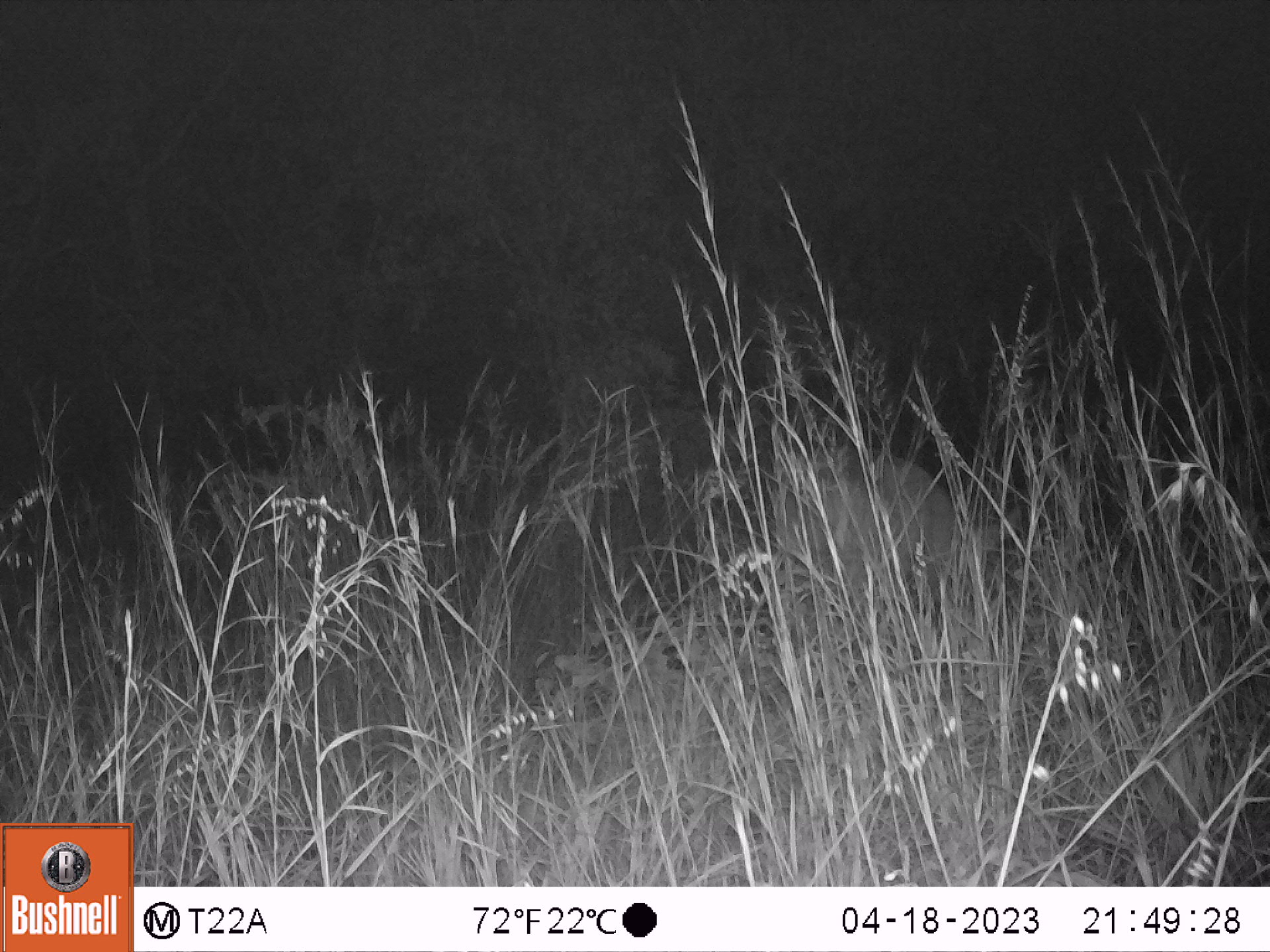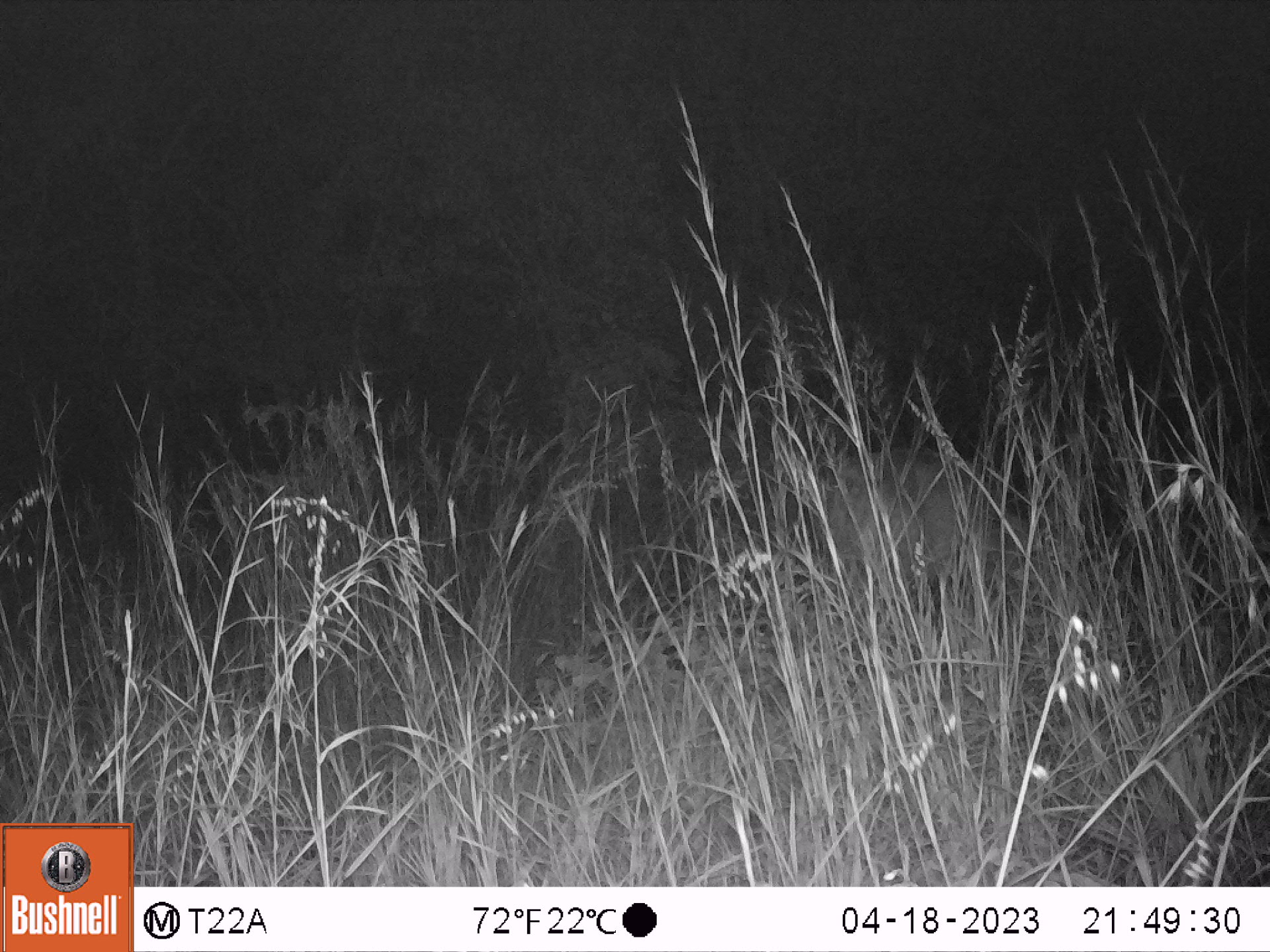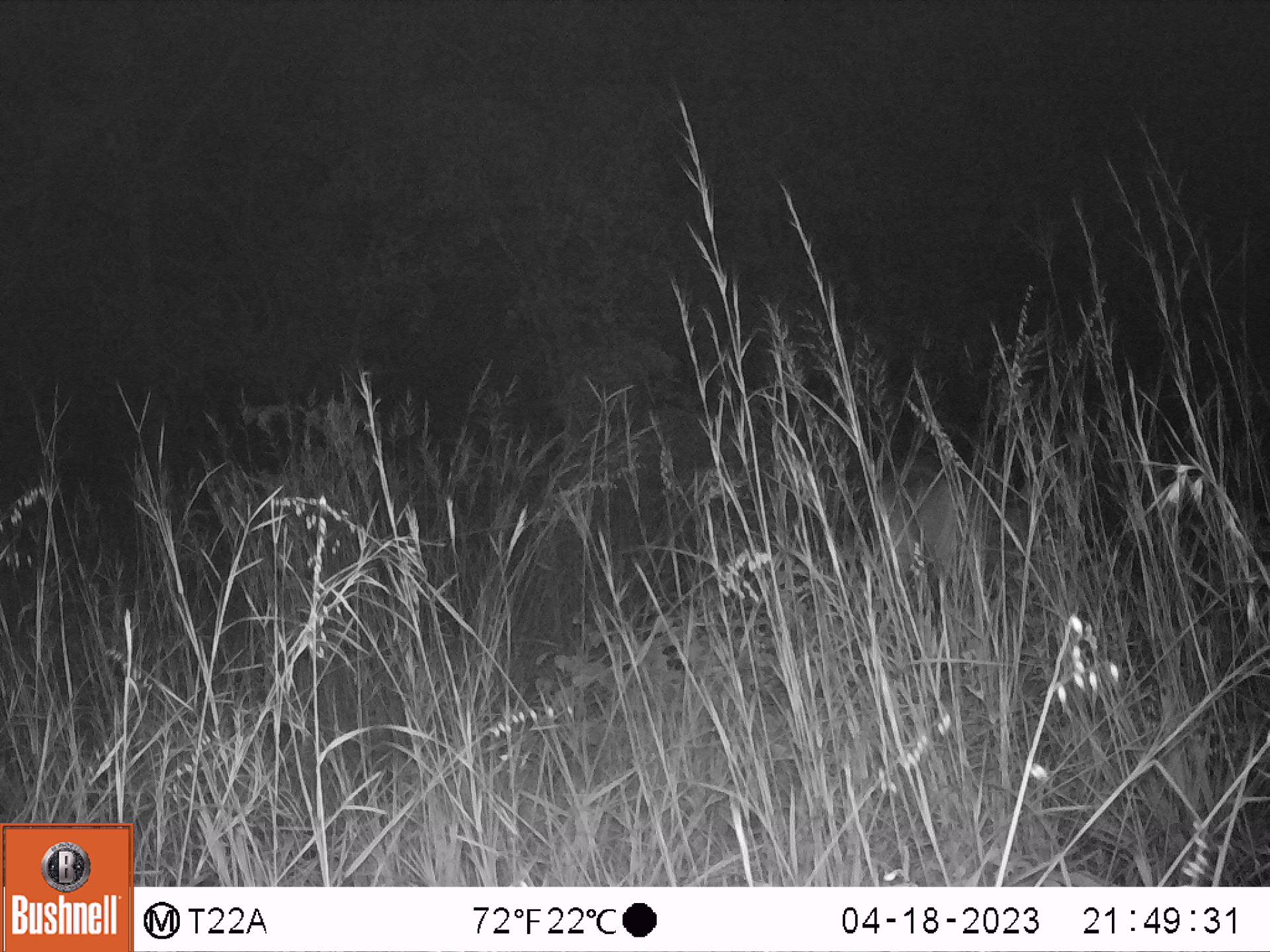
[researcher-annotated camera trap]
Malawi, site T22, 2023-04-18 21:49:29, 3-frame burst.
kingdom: Animalia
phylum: Chordata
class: Mammalia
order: Artiodactyla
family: Bovidae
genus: Kobus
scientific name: Kobus ellipsiprymnus ellipsiprymnus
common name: common waterbuck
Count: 1.